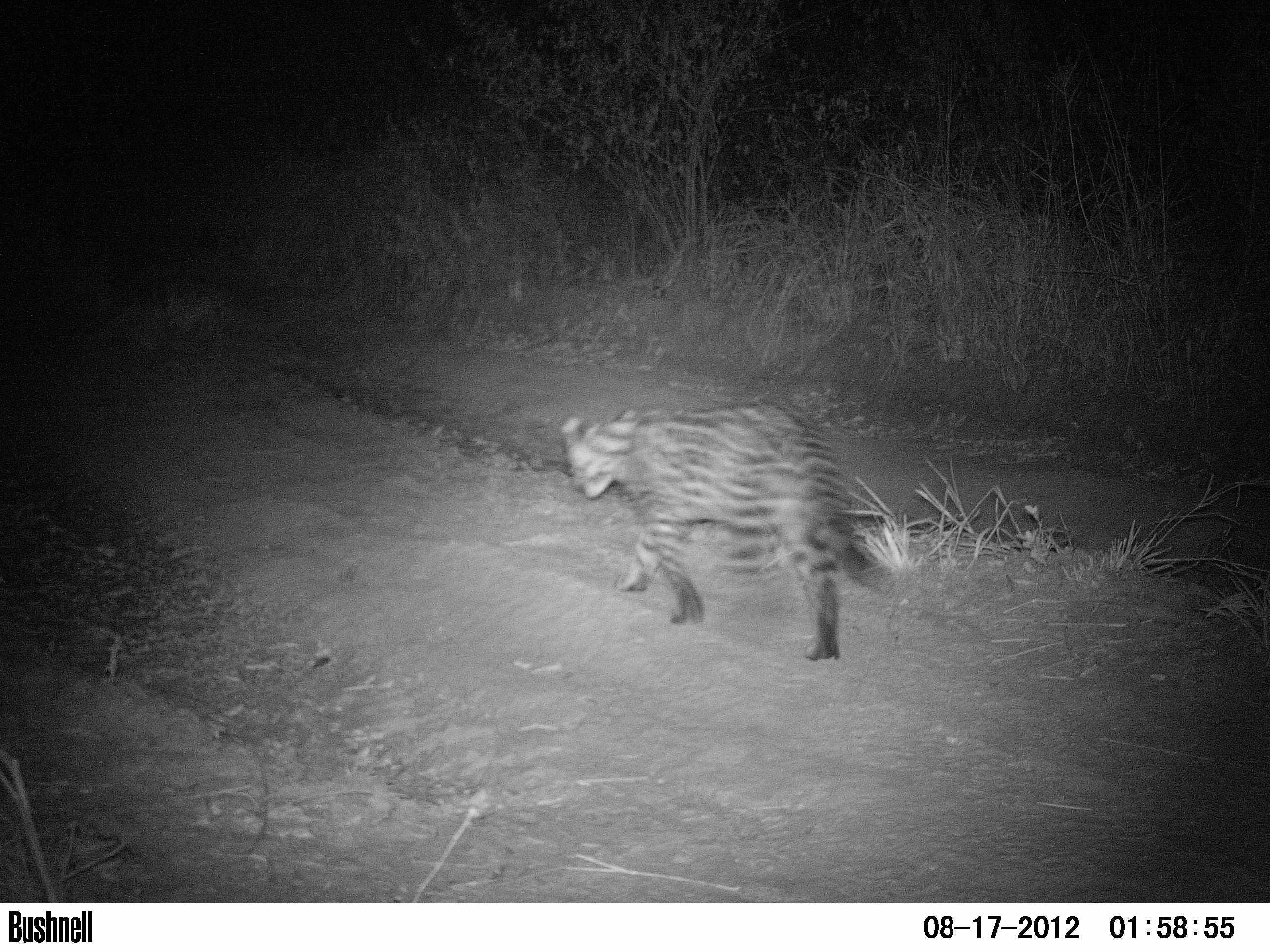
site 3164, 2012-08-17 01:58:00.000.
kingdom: Animalia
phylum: Chordata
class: Mammalia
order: Carnivora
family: Felidae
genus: Leopardus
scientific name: Leopardus pardalis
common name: ocelot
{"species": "Leopardus pardalis (ocelot)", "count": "1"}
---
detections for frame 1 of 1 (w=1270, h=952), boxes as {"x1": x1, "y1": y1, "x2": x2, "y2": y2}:
leopardus pardalis: {"x1": 558, "y1": 404, "x2": 885, "y2": 659}